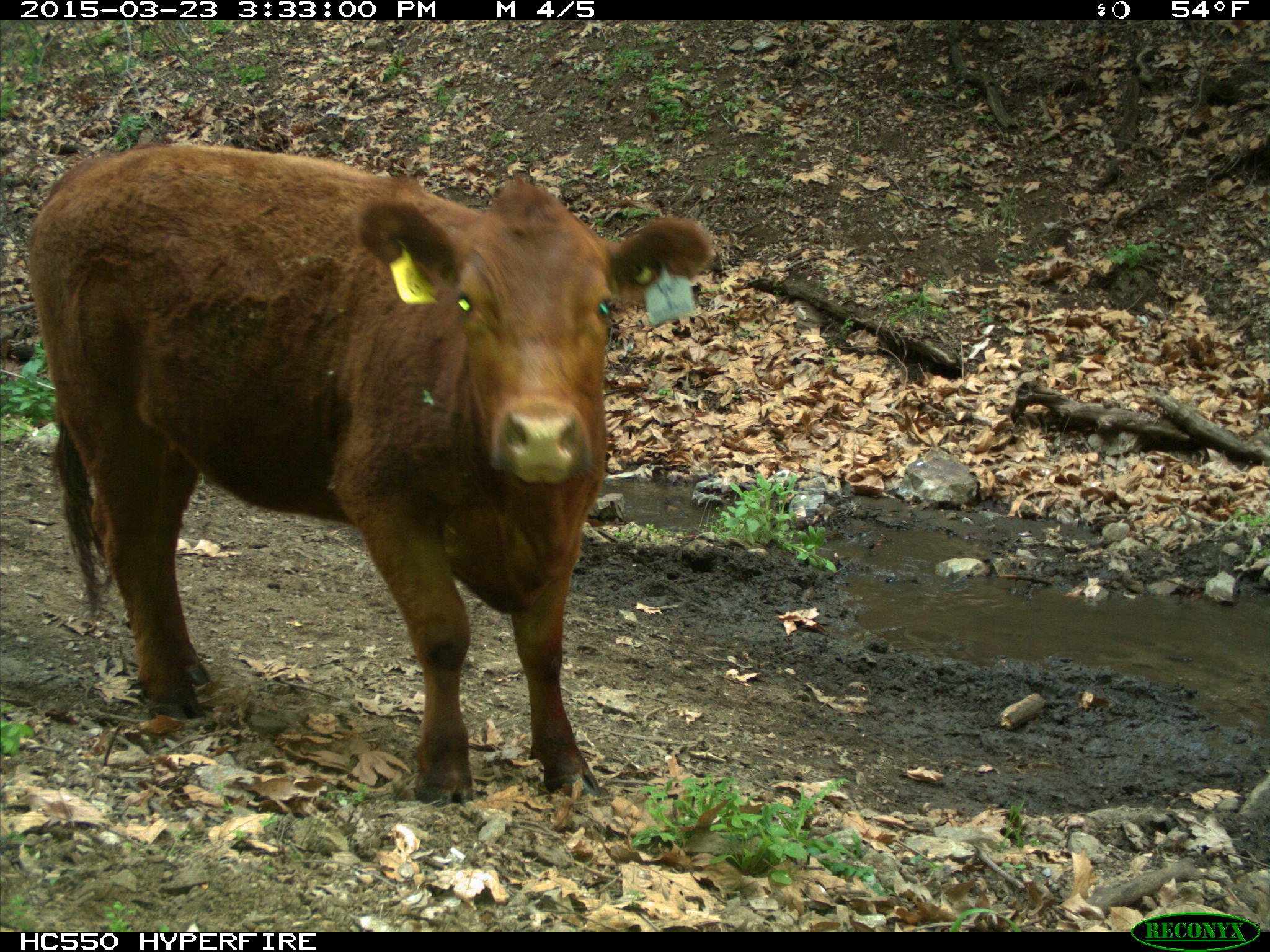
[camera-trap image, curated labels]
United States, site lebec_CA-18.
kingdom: Animalia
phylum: Chordata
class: Mammalia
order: Artiodactyla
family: Bovidae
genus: Bos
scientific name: Bos taurus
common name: domestic cow